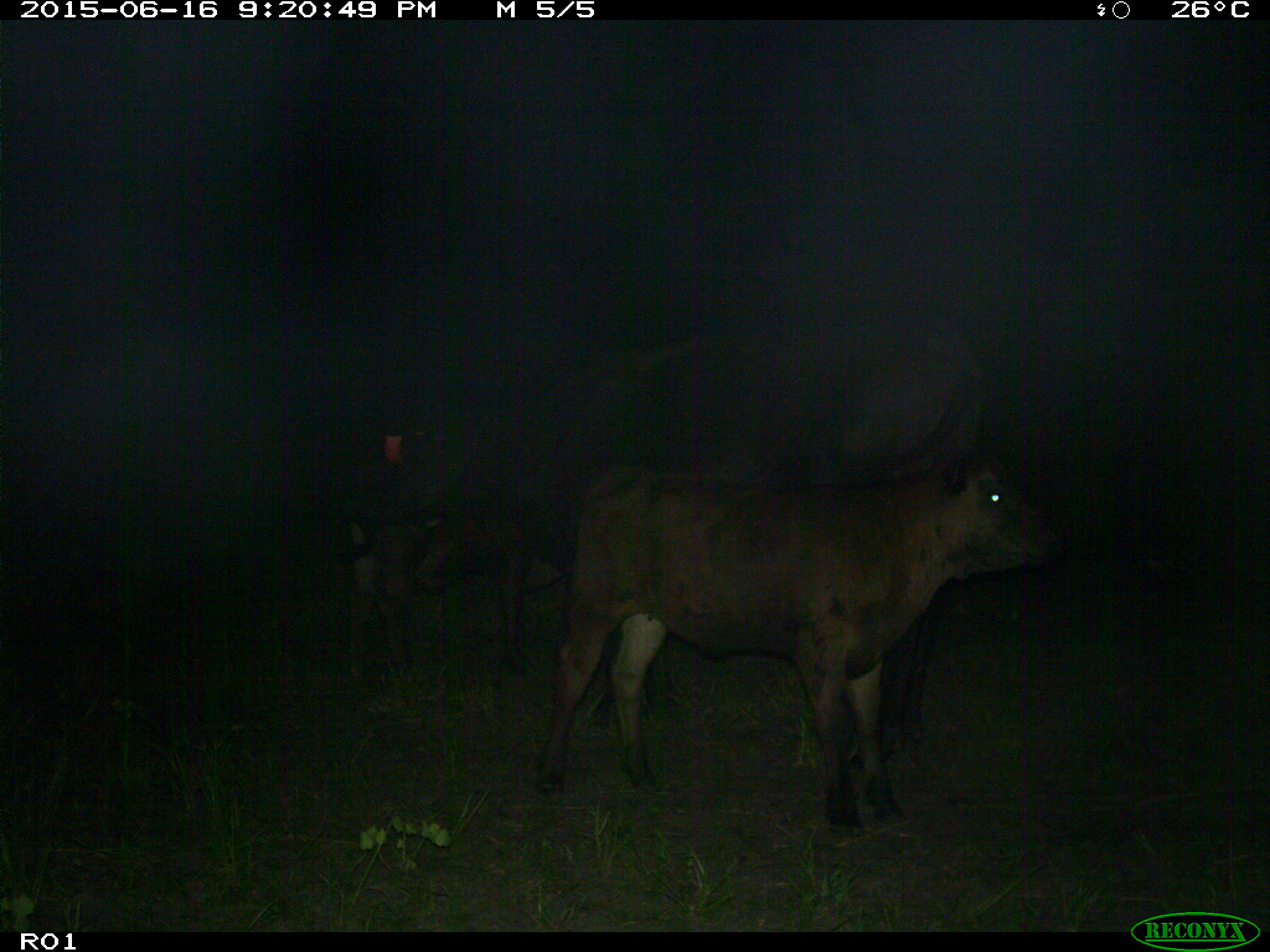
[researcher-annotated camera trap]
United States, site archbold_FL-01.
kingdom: Animalia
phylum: Chordata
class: Mammalia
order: Artiodactyla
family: Bovidae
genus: Bos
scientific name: Bos taurus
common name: domestic cow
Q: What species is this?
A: Bos taurus (domestic cow).